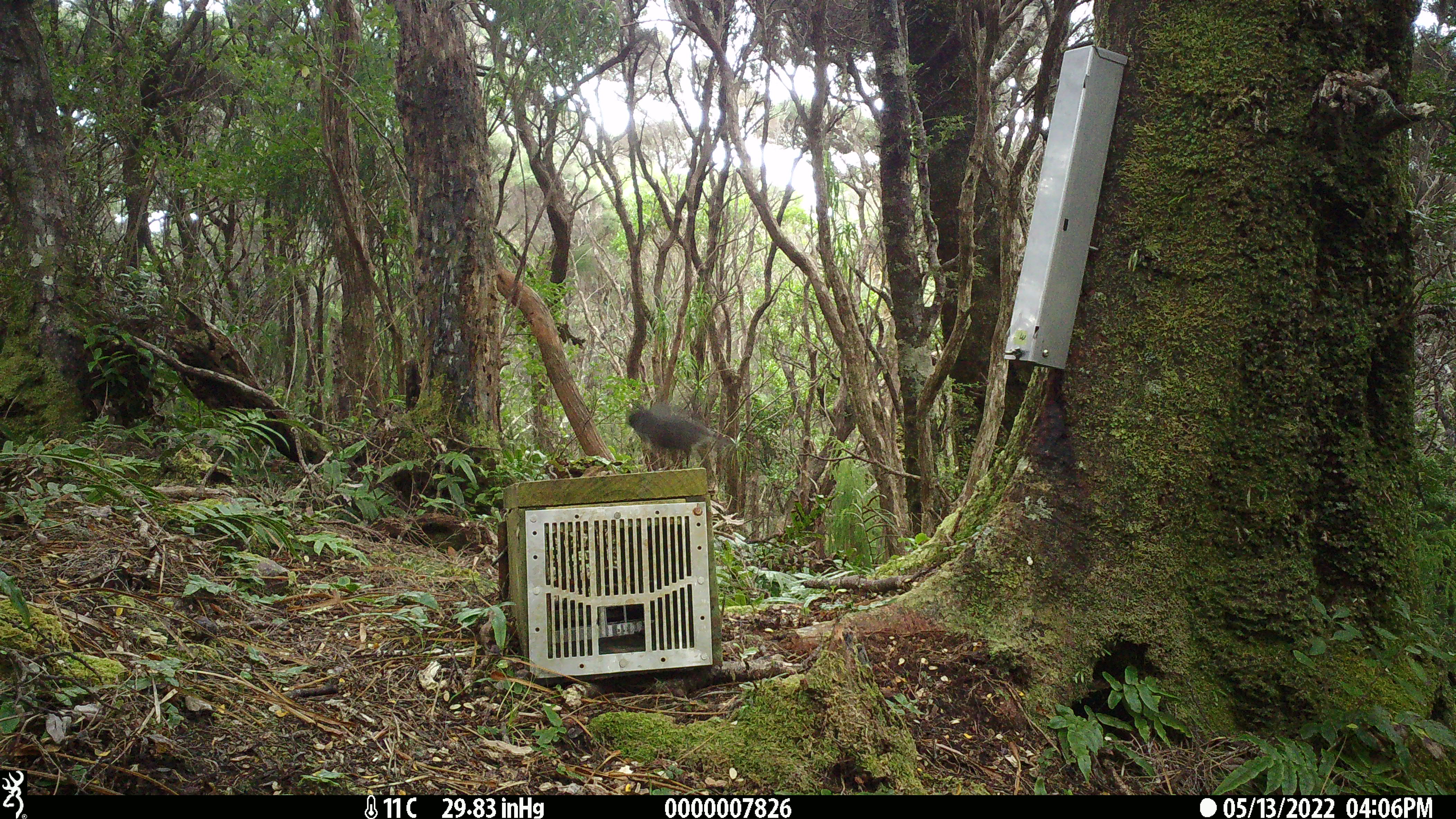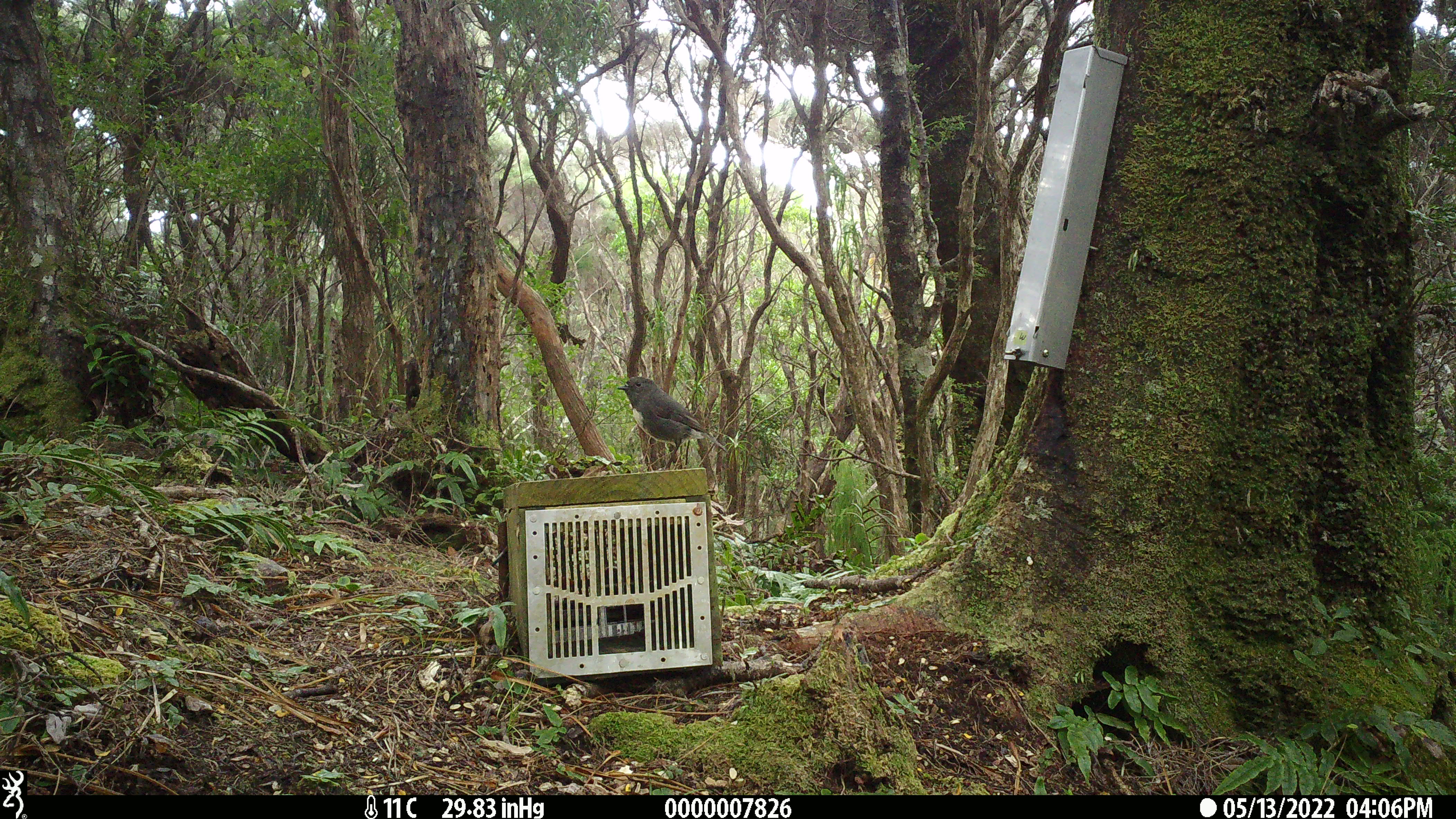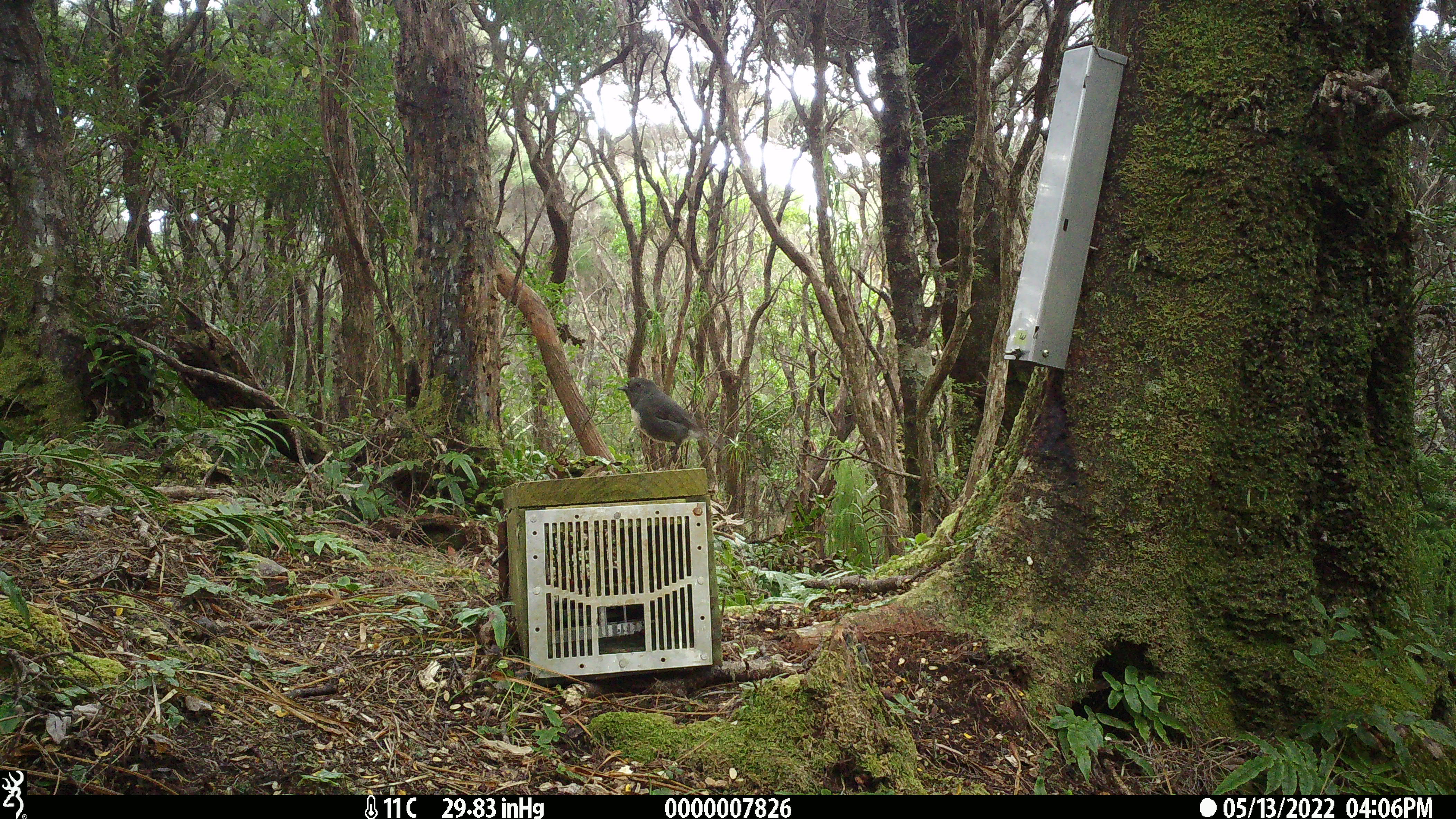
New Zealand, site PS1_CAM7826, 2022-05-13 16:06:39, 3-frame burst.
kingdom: Animalia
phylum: Chordata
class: Aves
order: Passeriformes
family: Petroicidae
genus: Petroica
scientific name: Petroica australis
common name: new zealand robin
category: robin